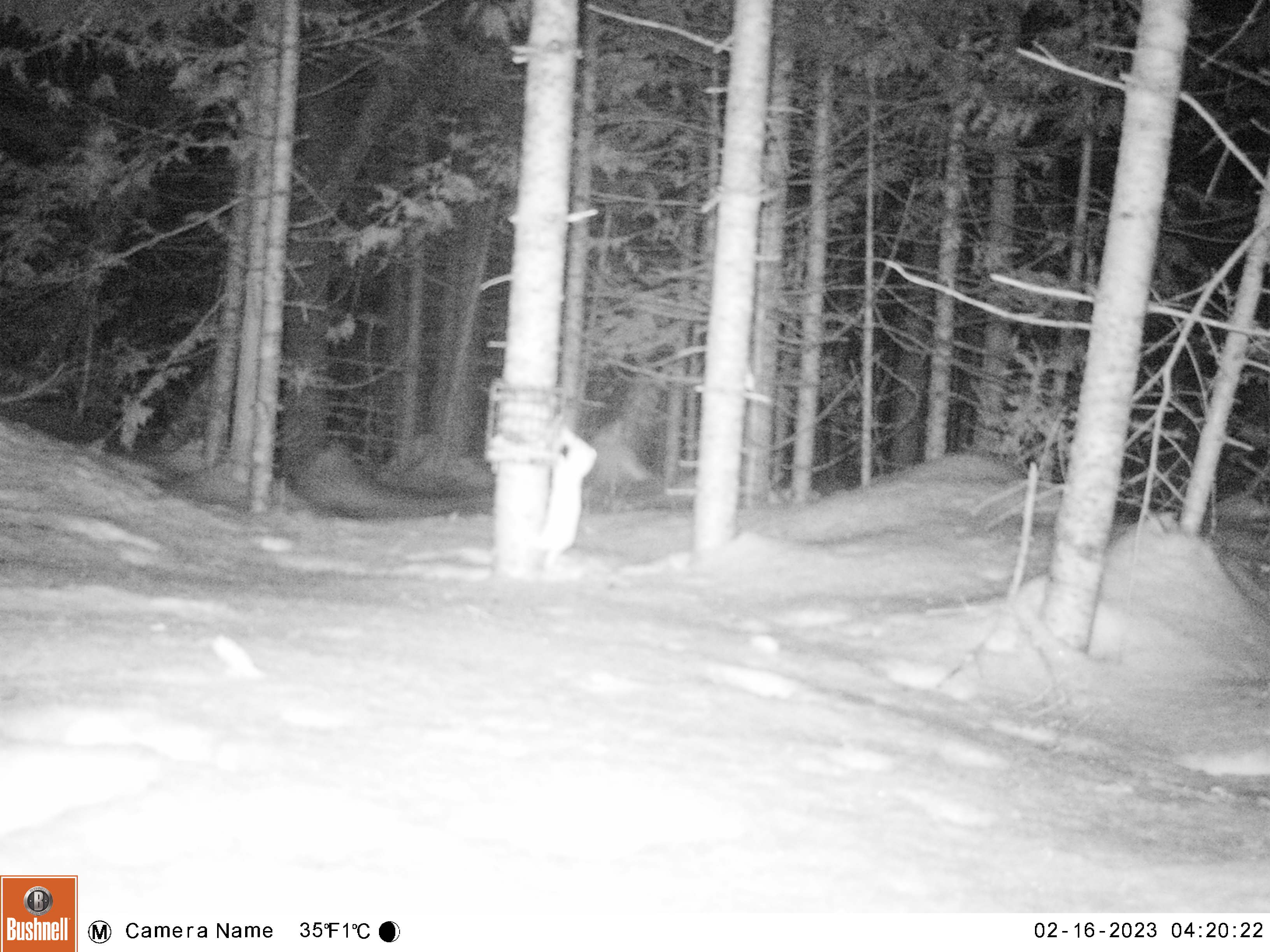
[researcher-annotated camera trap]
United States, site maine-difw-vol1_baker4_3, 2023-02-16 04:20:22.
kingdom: Animalia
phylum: Chordata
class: Mammalia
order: Carnivora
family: Mustelidae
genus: Mustela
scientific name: Mustela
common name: weasel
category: weasel sp.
Weasel sp. (weasel) (Mustela).